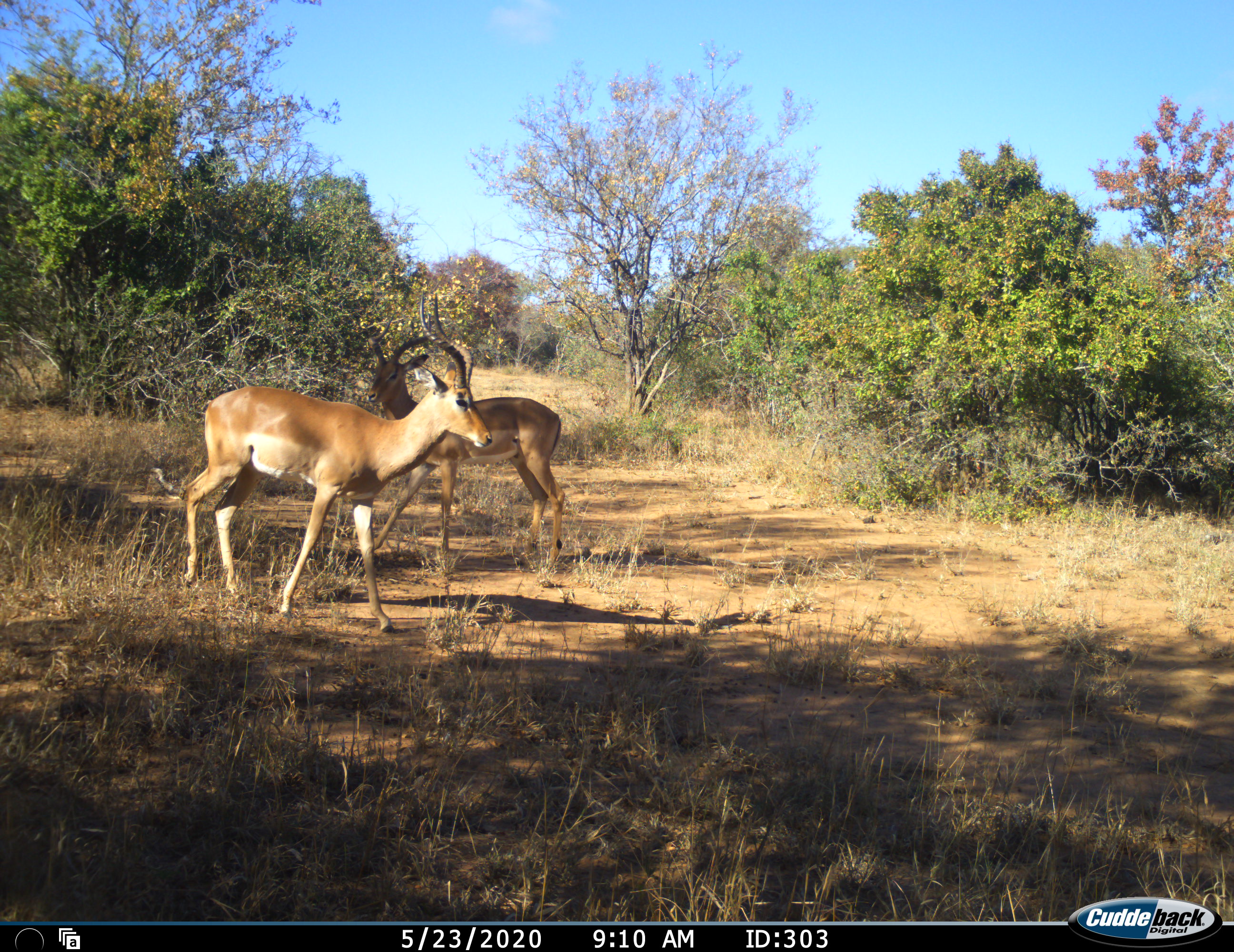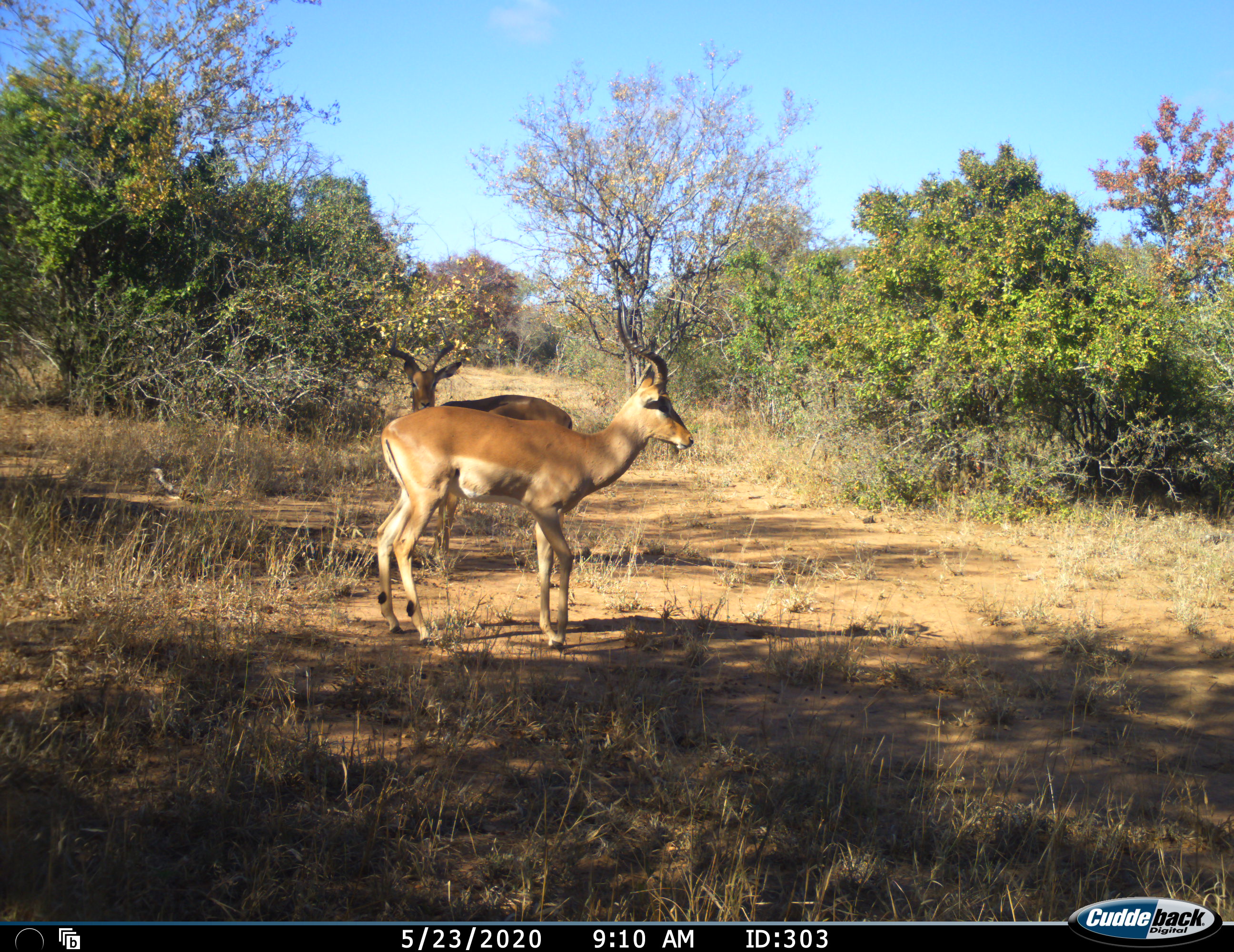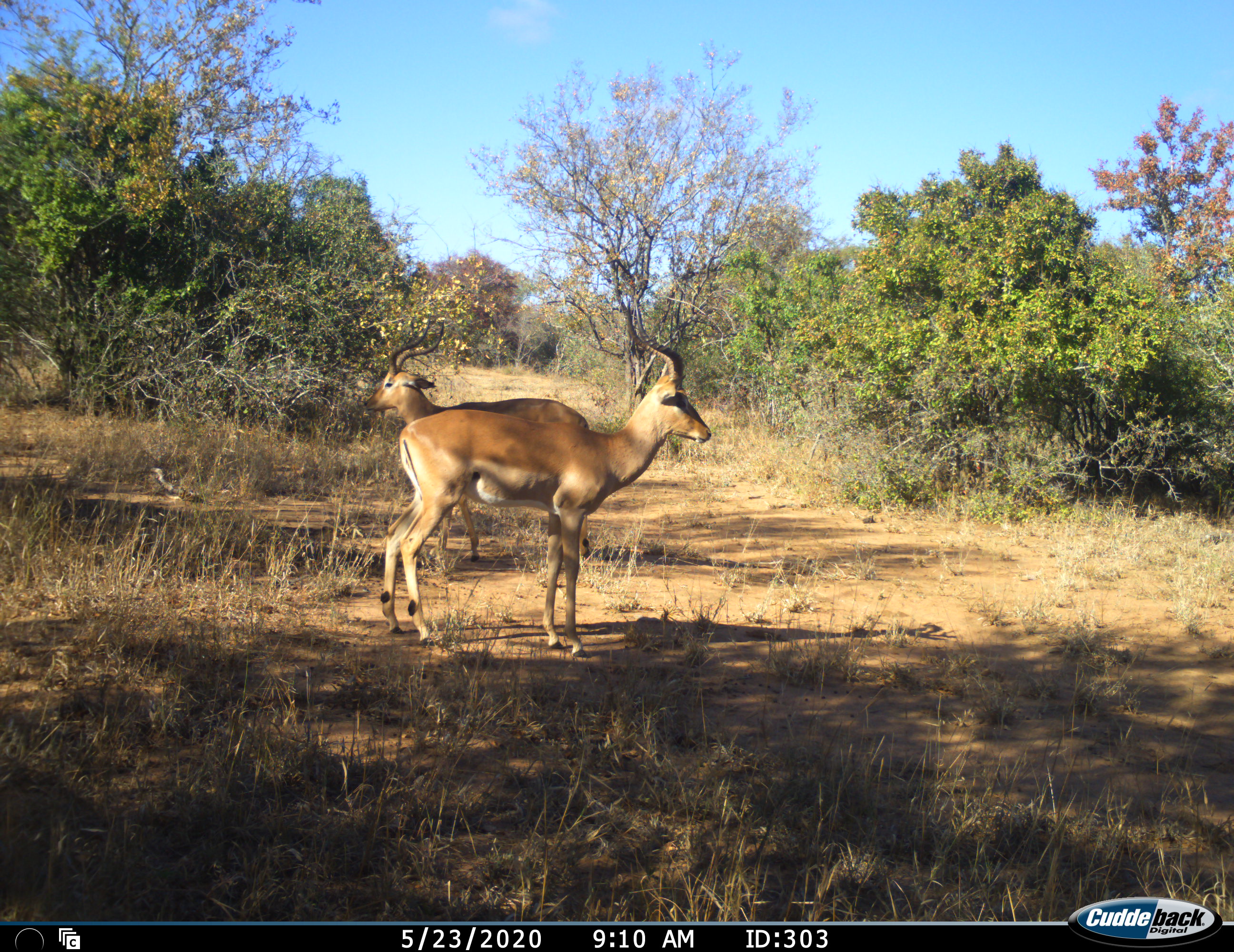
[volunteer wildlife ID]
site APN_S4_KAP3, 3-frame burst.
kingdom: Animalia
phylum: Chordata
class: Mammalia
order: Artiodactyla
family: Bovidae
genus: Aepyceros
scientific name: Aepyceros melampus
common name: impala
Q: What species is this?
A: Impala (Aepyceros melampus).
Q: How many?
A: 2.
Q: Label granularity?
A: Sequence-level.